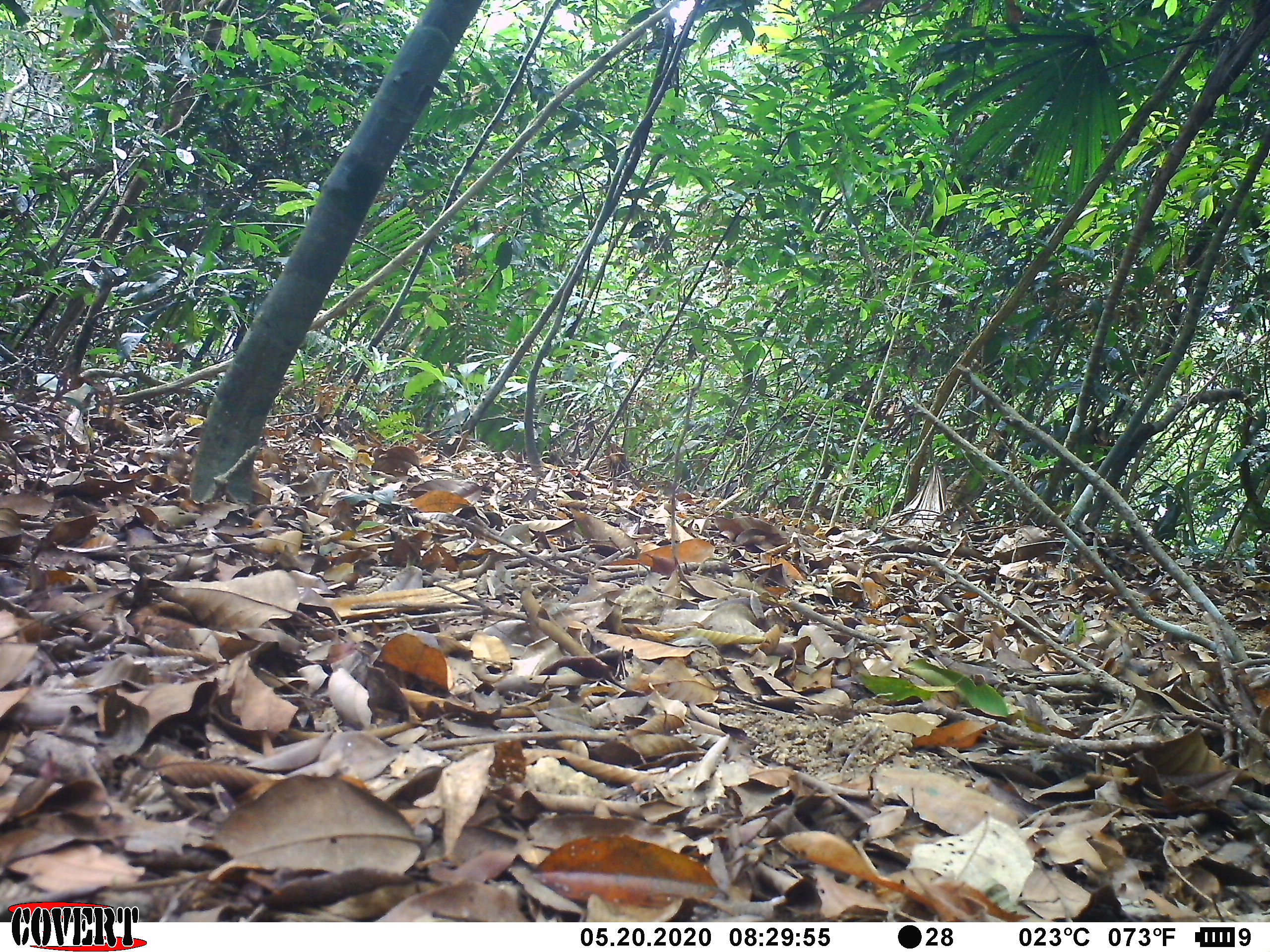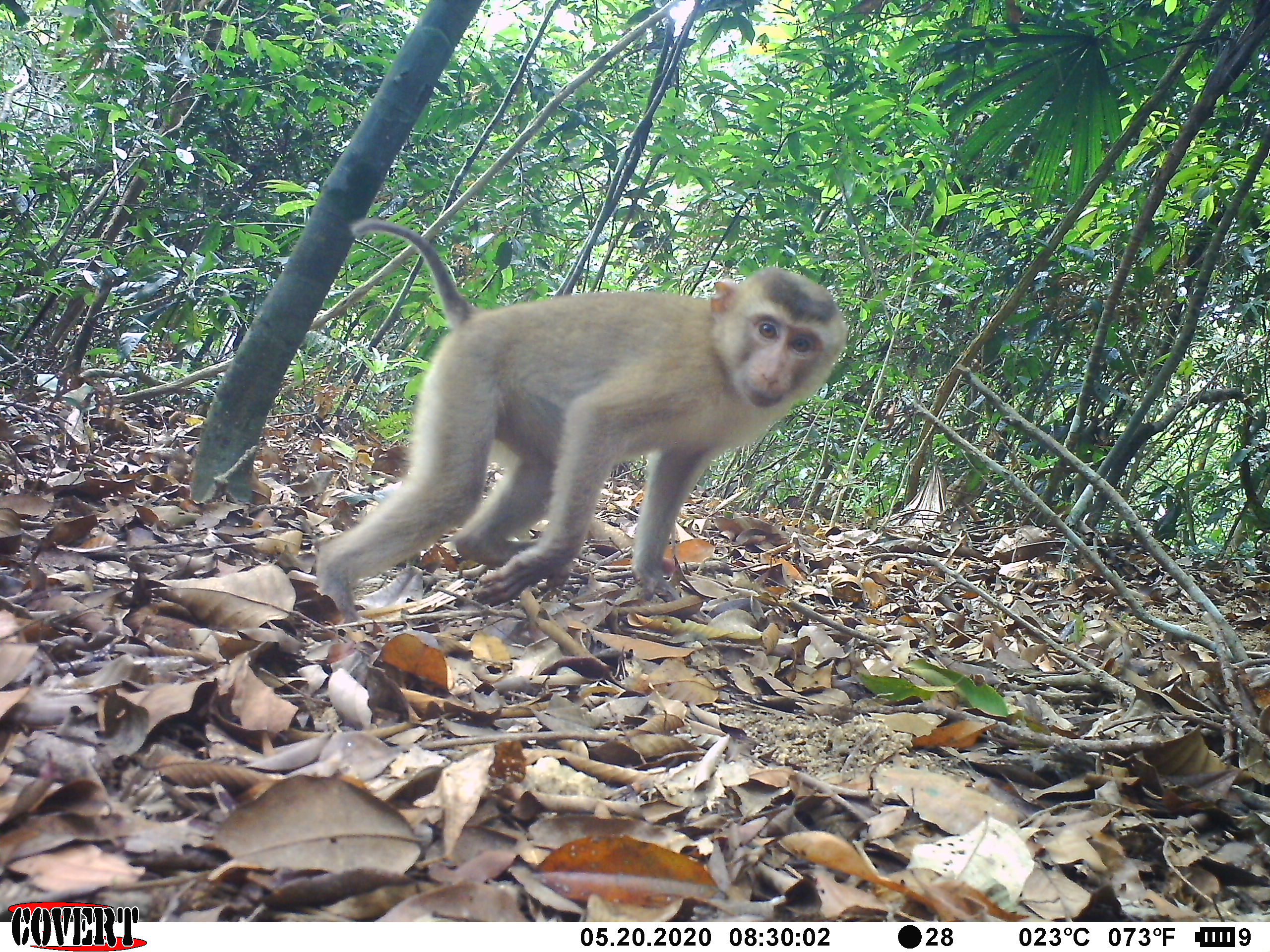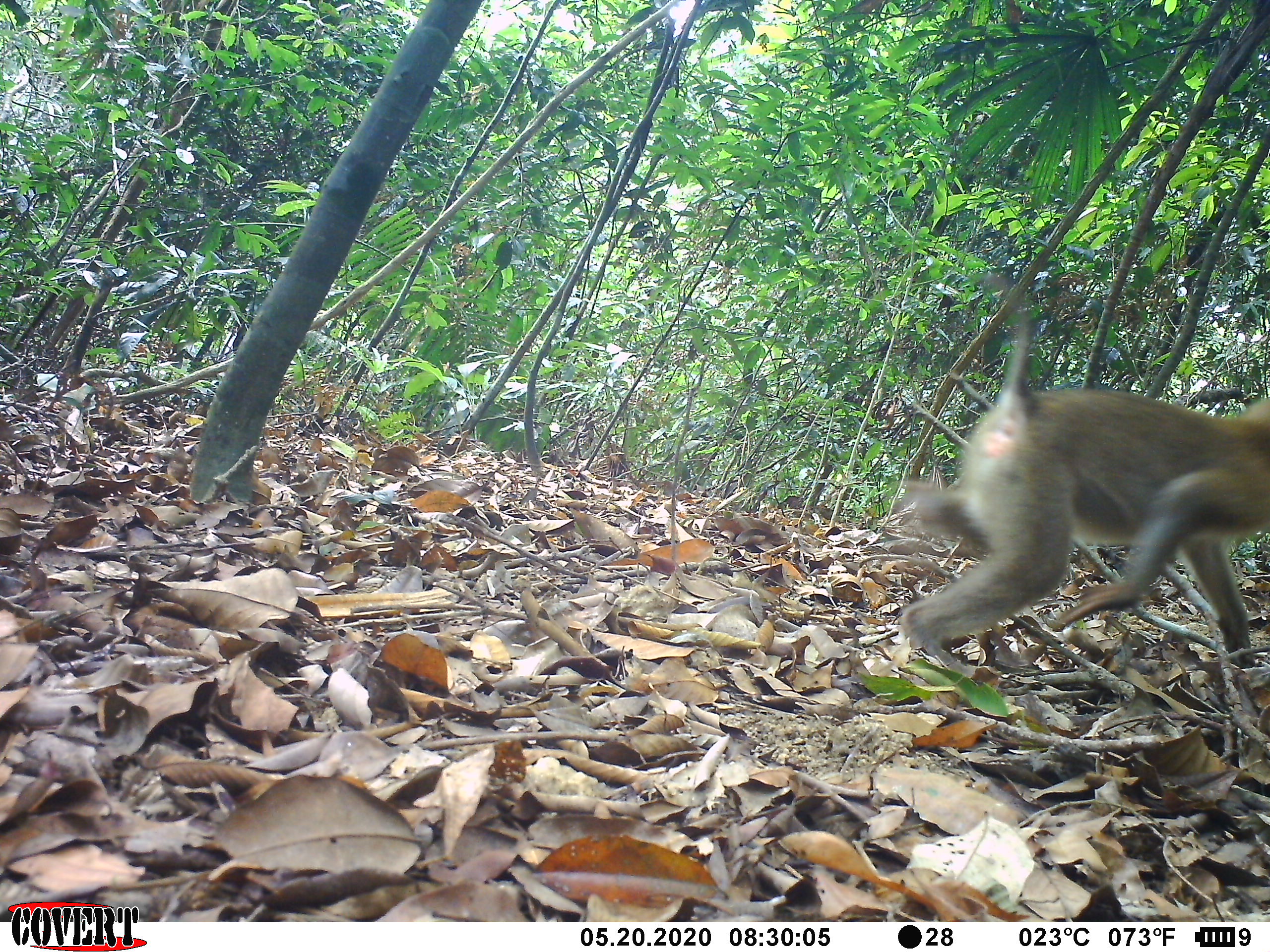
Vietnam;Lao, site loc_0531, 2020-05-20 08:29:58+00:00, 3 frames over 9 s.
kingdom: Animalia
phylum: Chordata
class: Mammalia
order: Primates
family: Cercopithecidae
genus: Macaca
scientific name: Macaca nemestrina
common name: pig-tailed macaque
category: pig tailed macaque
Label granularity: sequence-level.